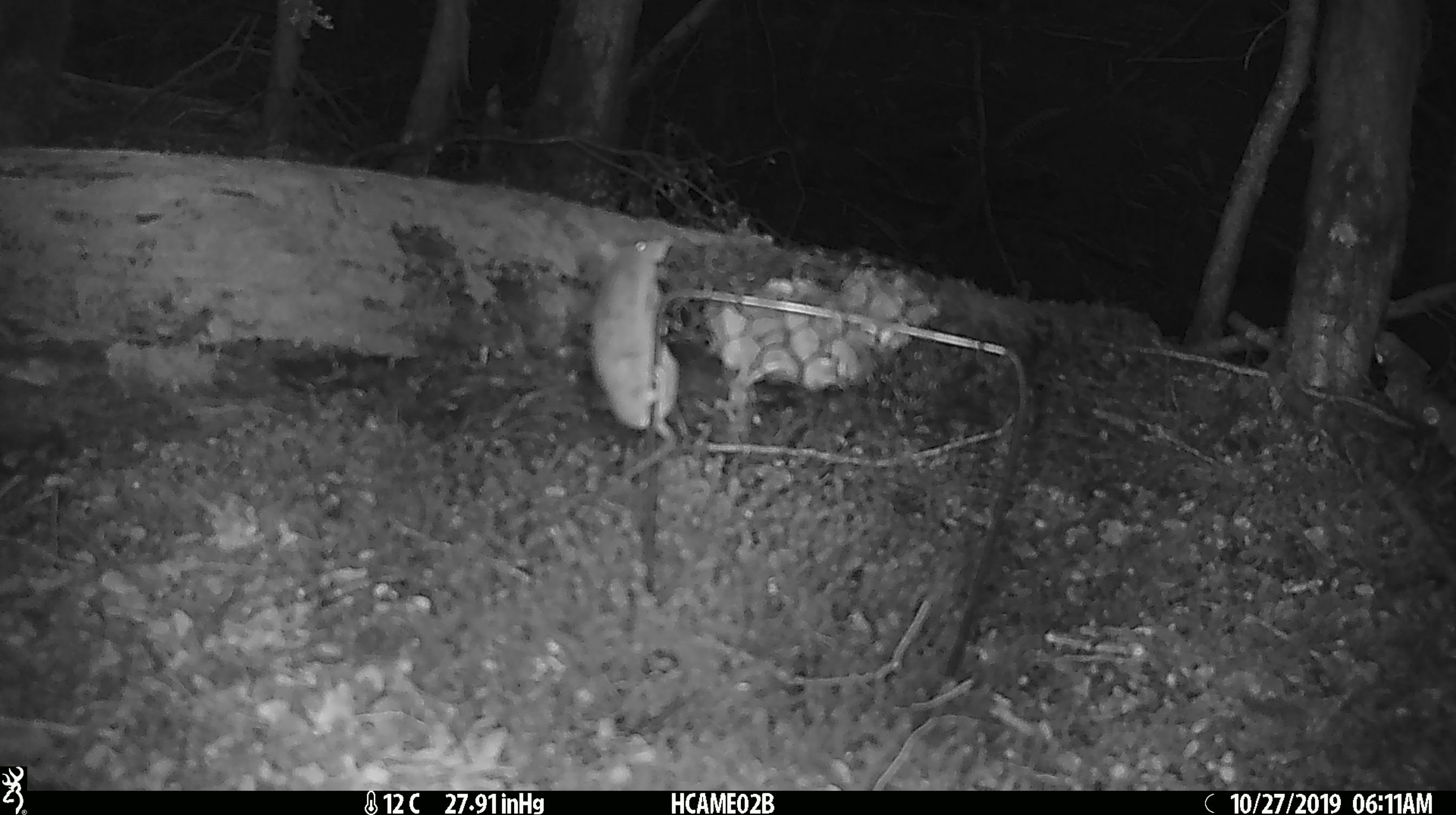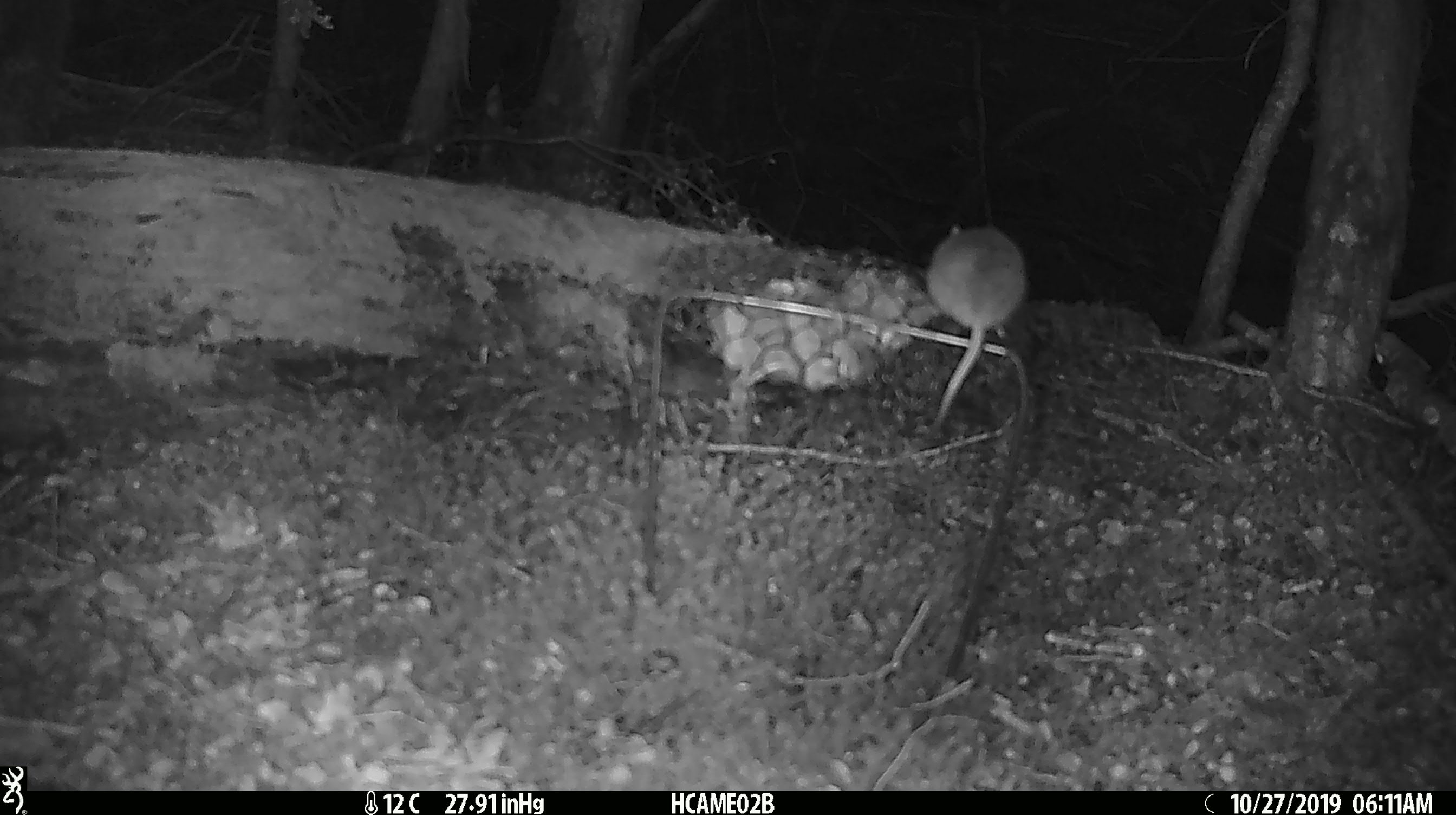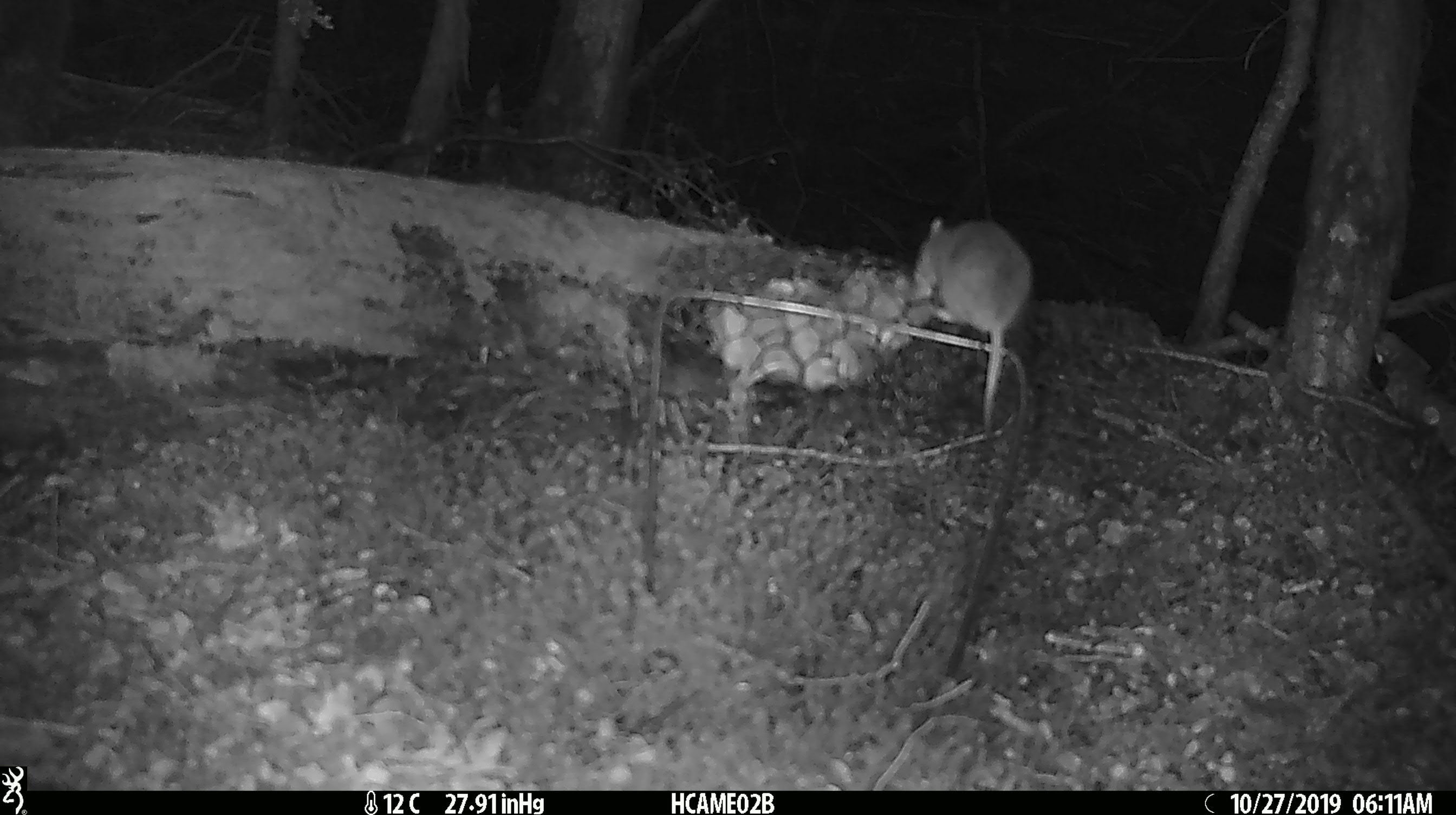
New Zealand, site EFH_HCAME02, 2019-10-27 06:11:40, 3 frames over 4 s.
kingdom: Animalia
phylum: Chordata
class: Mammalia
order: Rodentia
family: Muridae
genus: Mus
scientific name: Mus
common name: mouse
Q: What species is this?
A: Mouse (Mus).